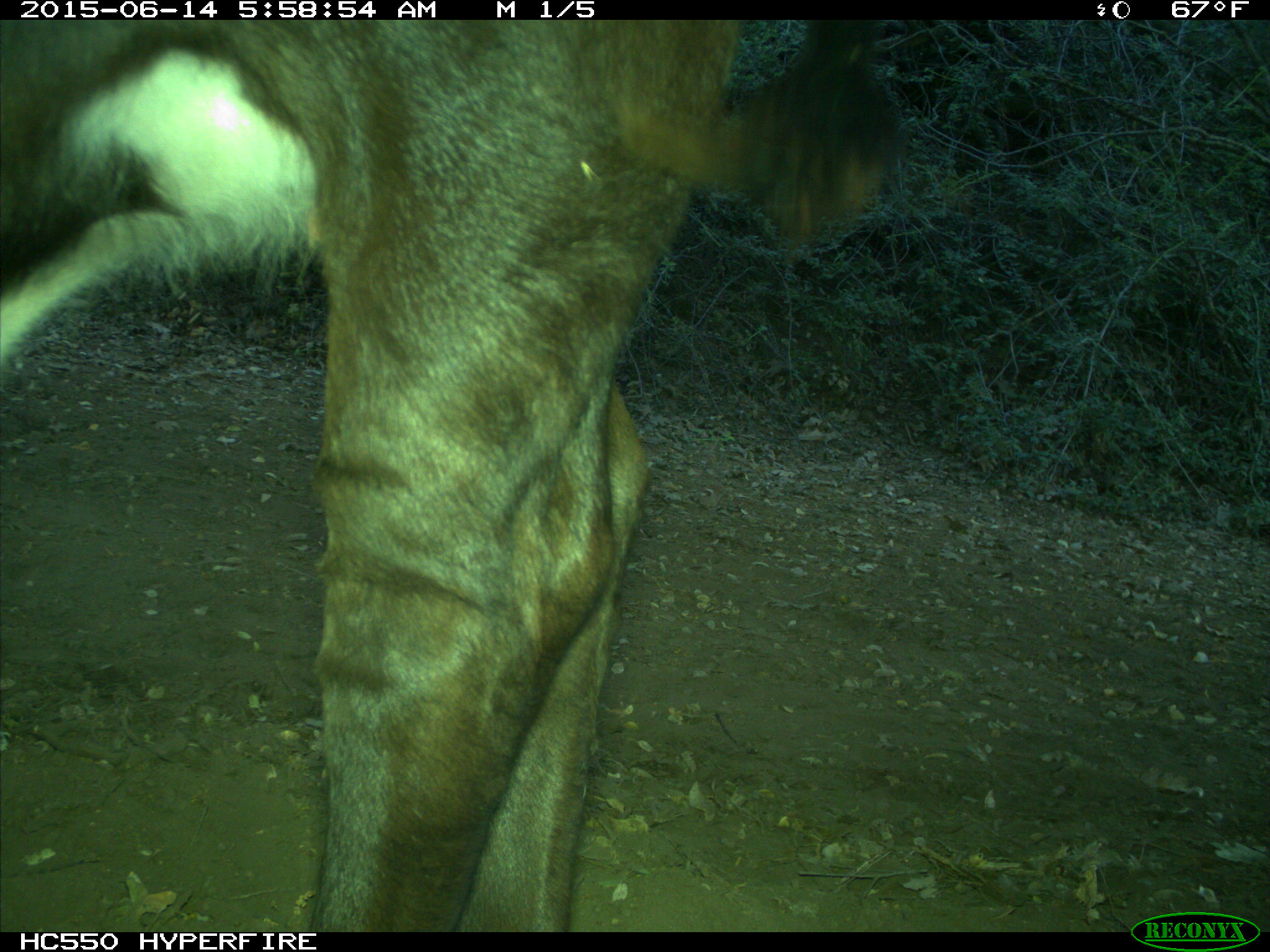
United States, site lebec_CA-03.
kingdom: Animalia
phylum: Chordata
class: Mammalia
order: Artiodactyla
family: Bovidae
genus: Bos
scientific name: Bos taurus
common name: domestic cow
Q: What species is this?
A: Bos taurus (domestic cow).